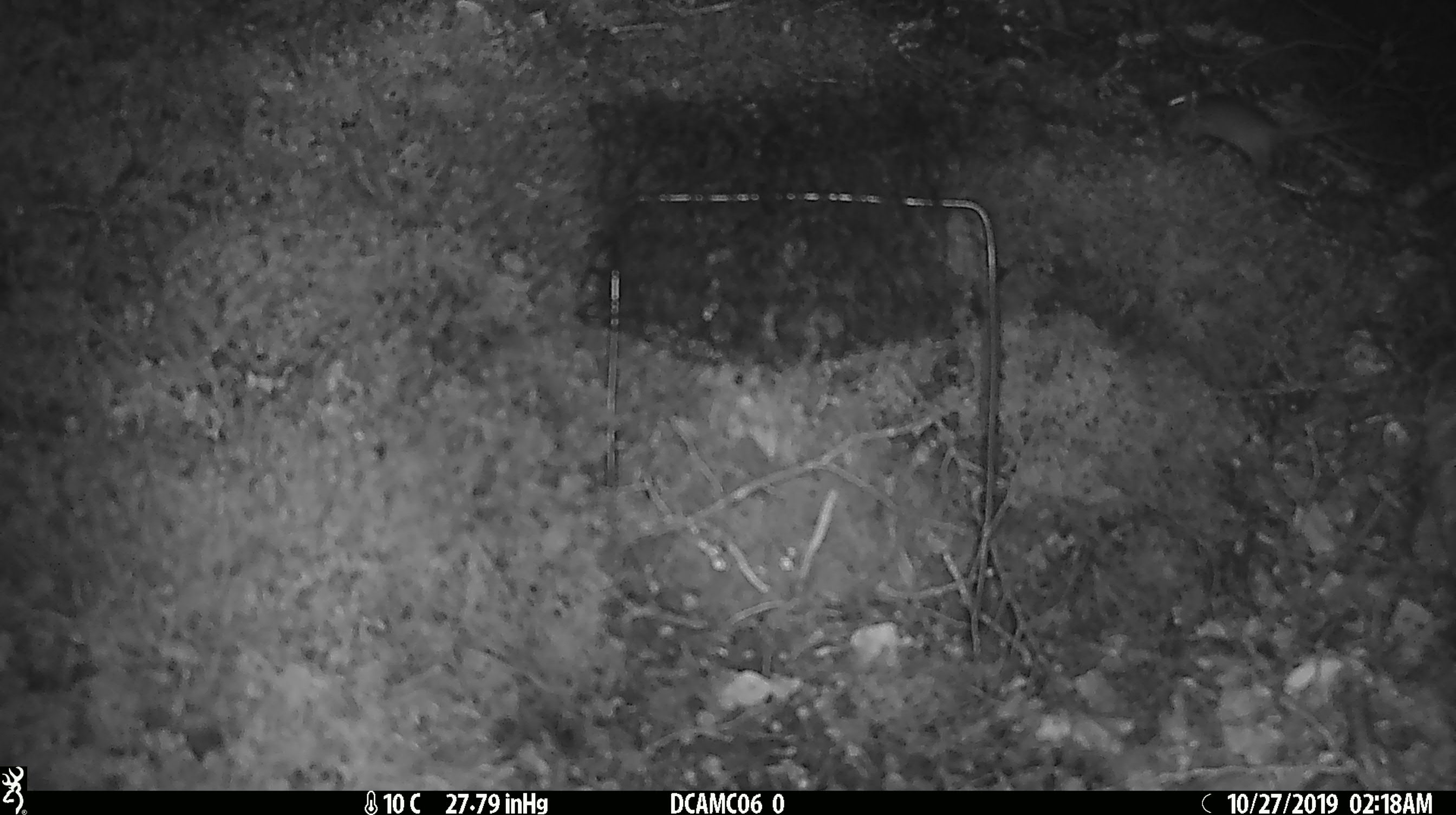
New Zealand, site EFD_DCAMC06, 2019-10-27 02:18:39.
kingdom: Animalia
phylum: Chordata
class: Mammalia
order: Rodentia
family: Muridae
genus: Mus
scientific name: Mus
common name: mouse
Mouse (Mus).